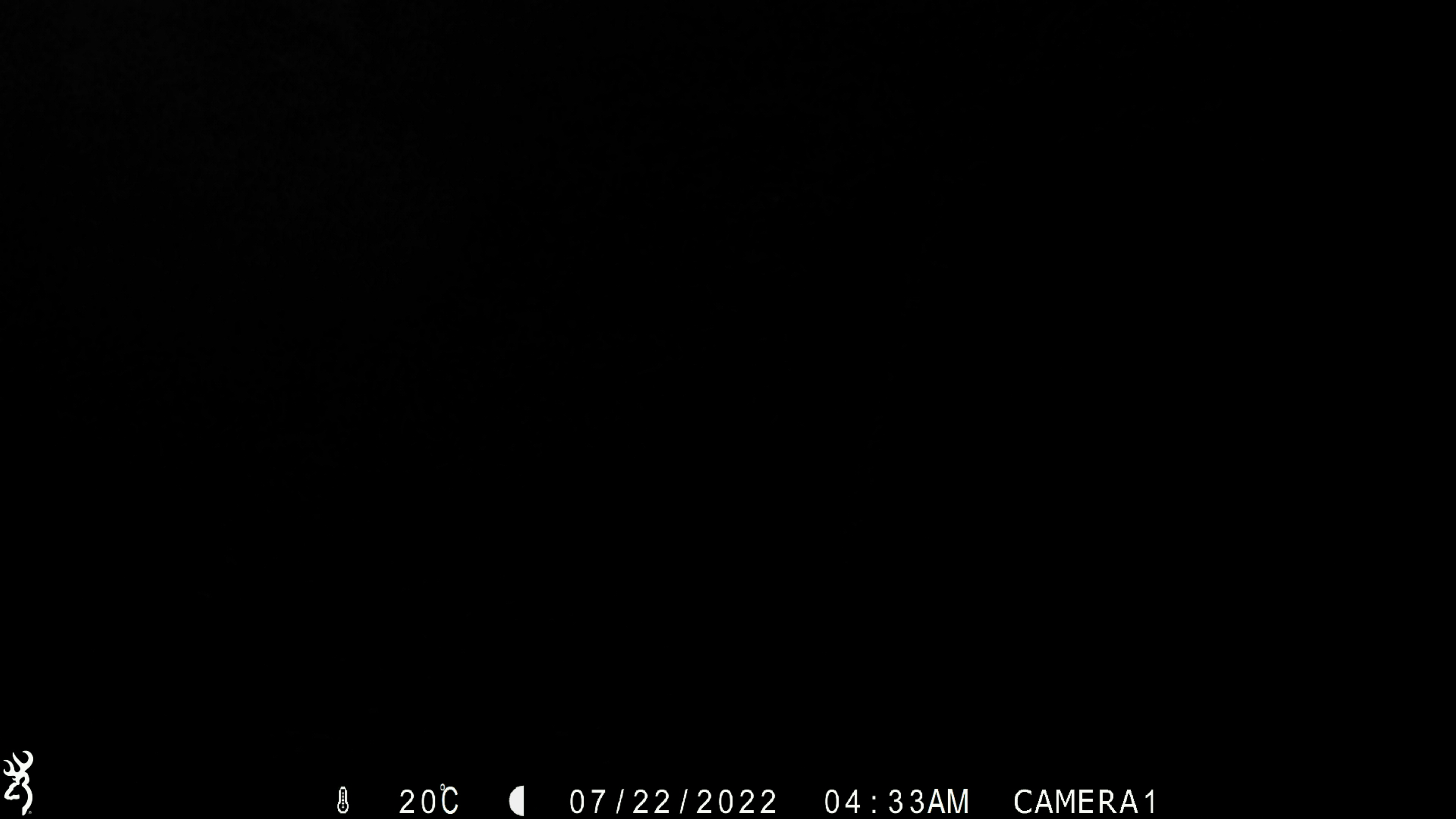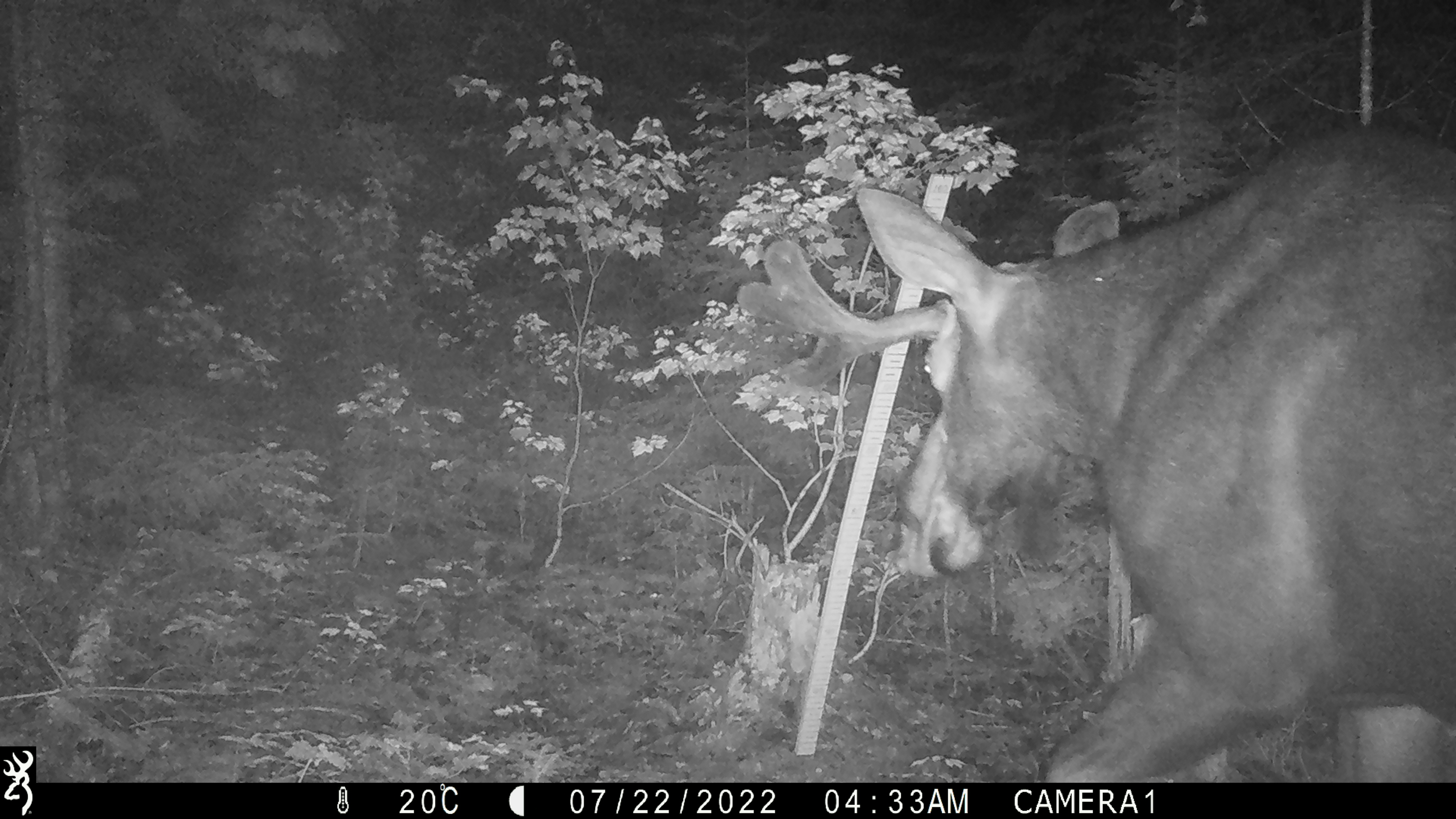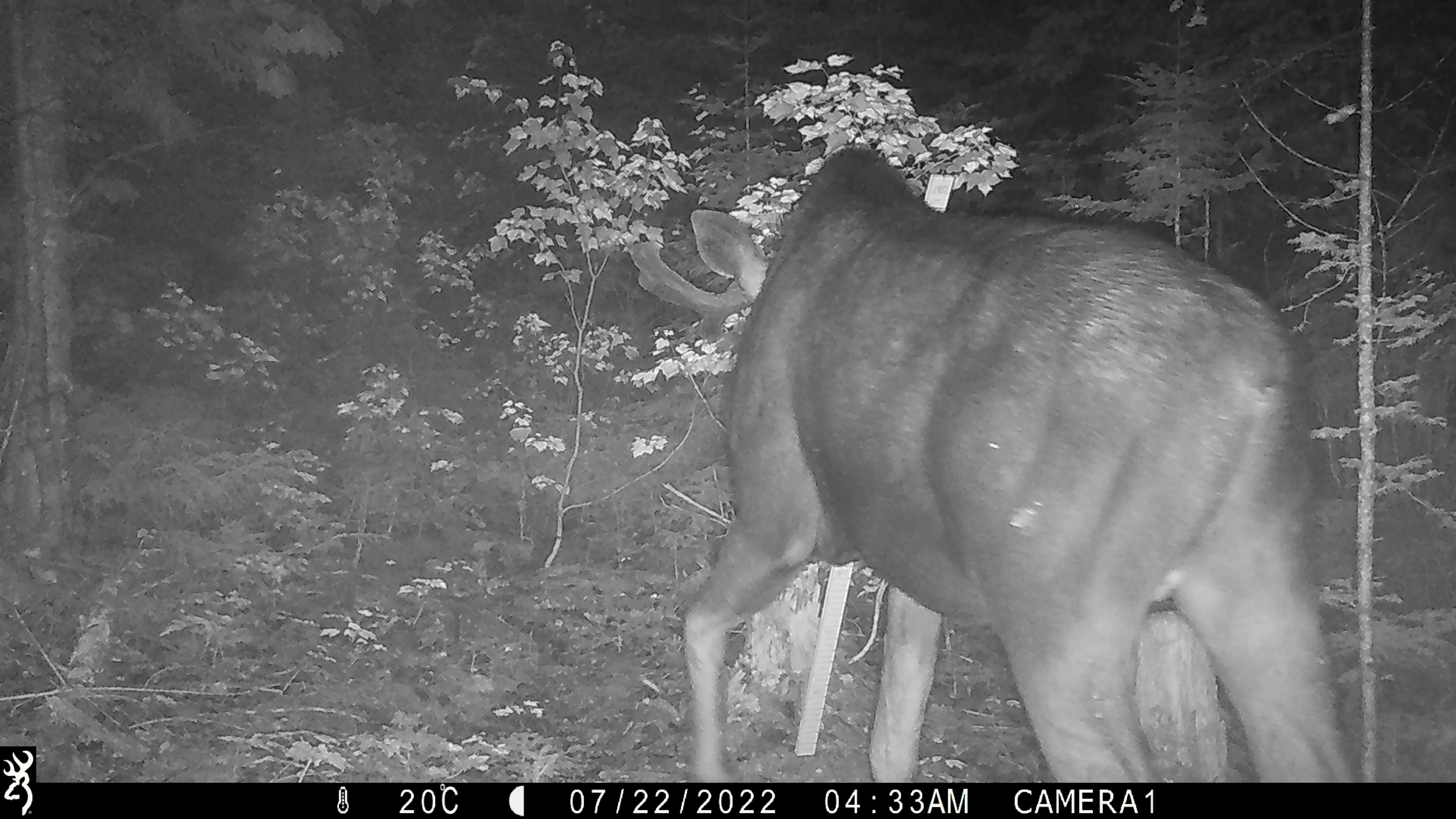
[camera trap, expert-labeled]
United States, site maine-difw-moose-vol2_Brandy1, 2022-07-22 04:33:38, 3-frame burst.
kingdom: Animalia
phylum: Chordata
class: Mammalia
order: Artiodactyla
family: Cervidae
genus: Alces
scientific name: Alces alces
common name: moose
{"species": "moose (Alces alces)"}